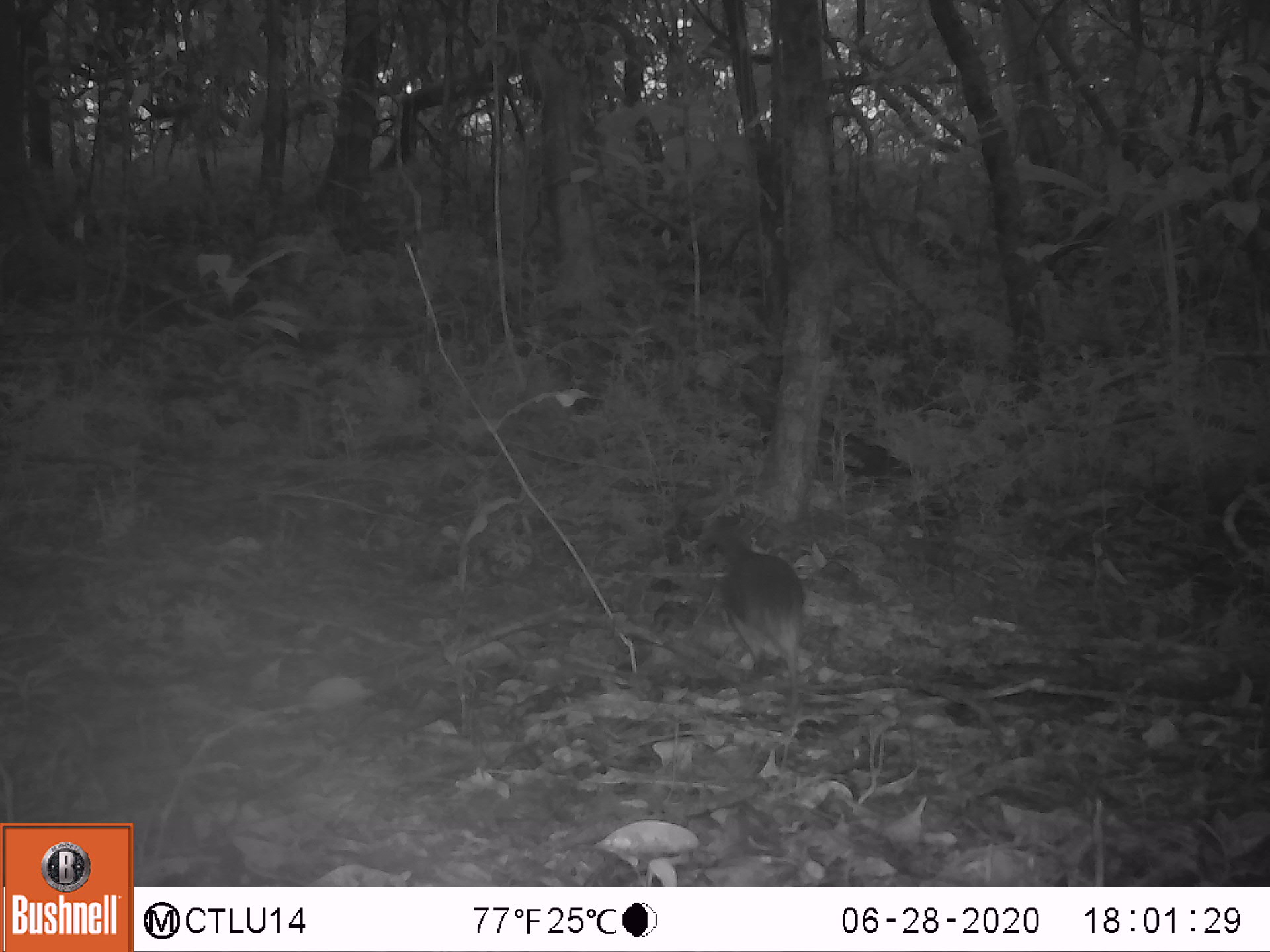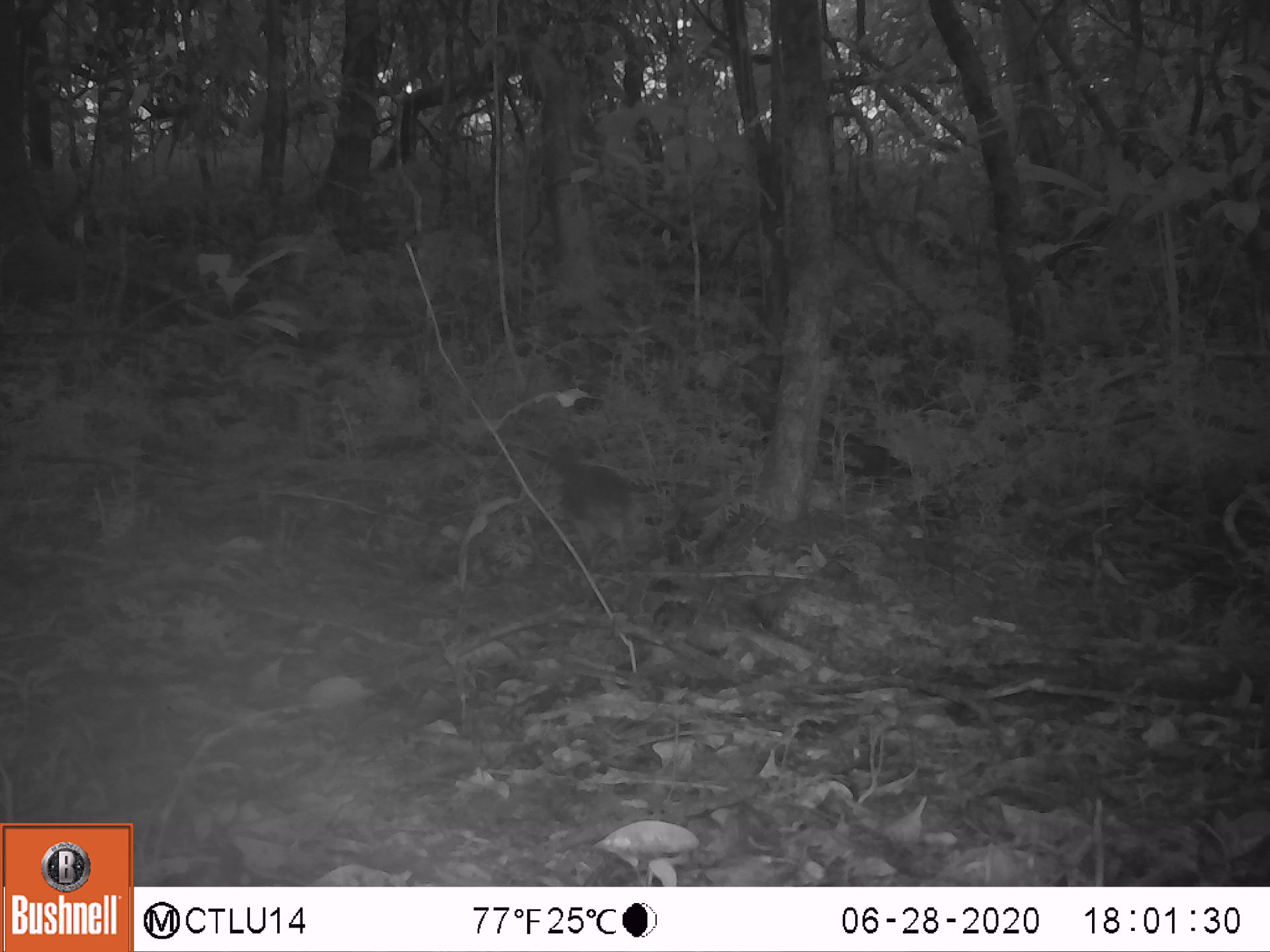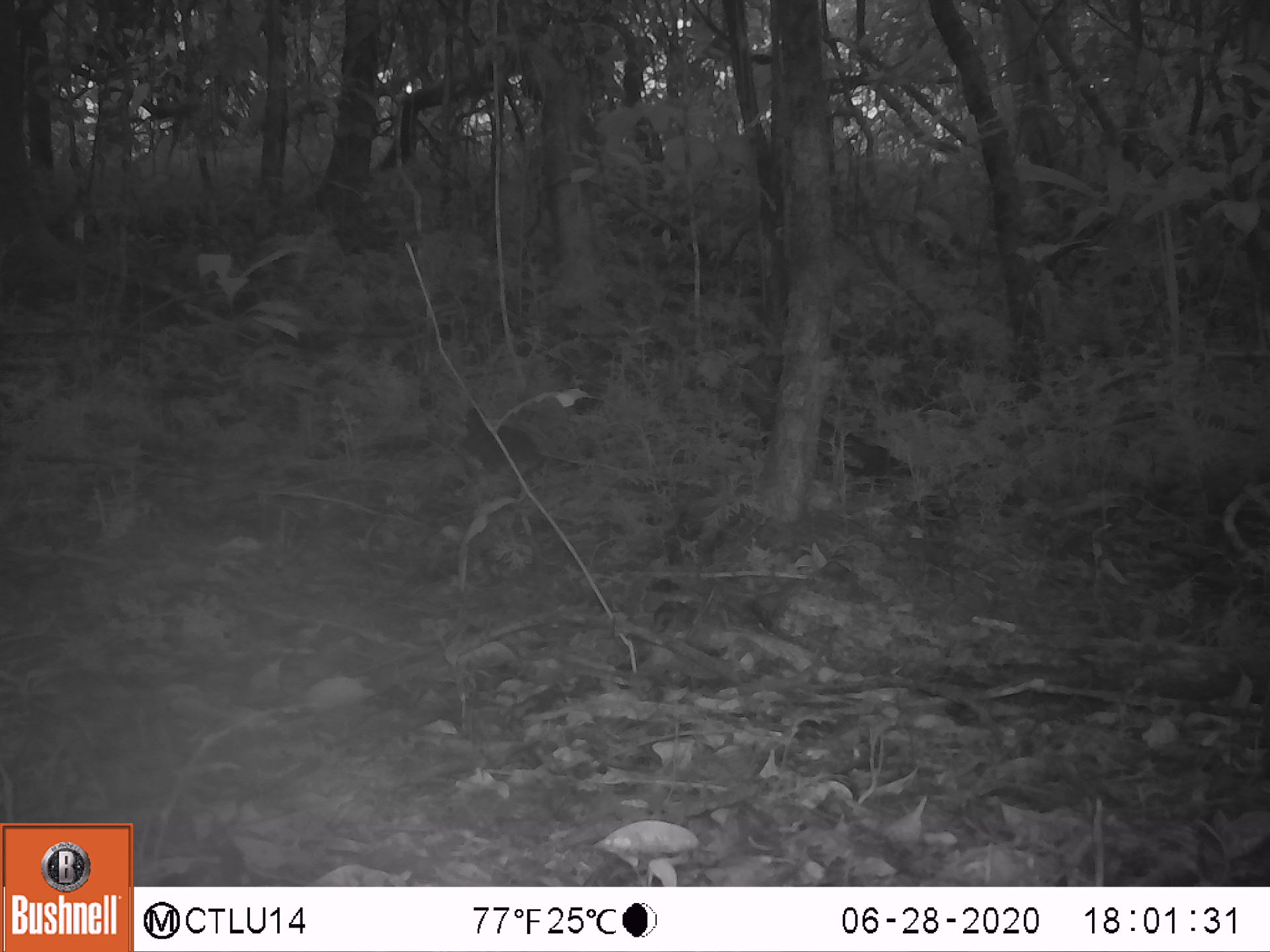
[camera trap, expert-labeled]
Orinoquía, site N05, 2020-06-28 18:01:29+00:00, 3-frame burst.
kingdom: Animalia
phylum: Chordata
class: Aves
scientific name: Aves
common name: bird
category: unknown bird